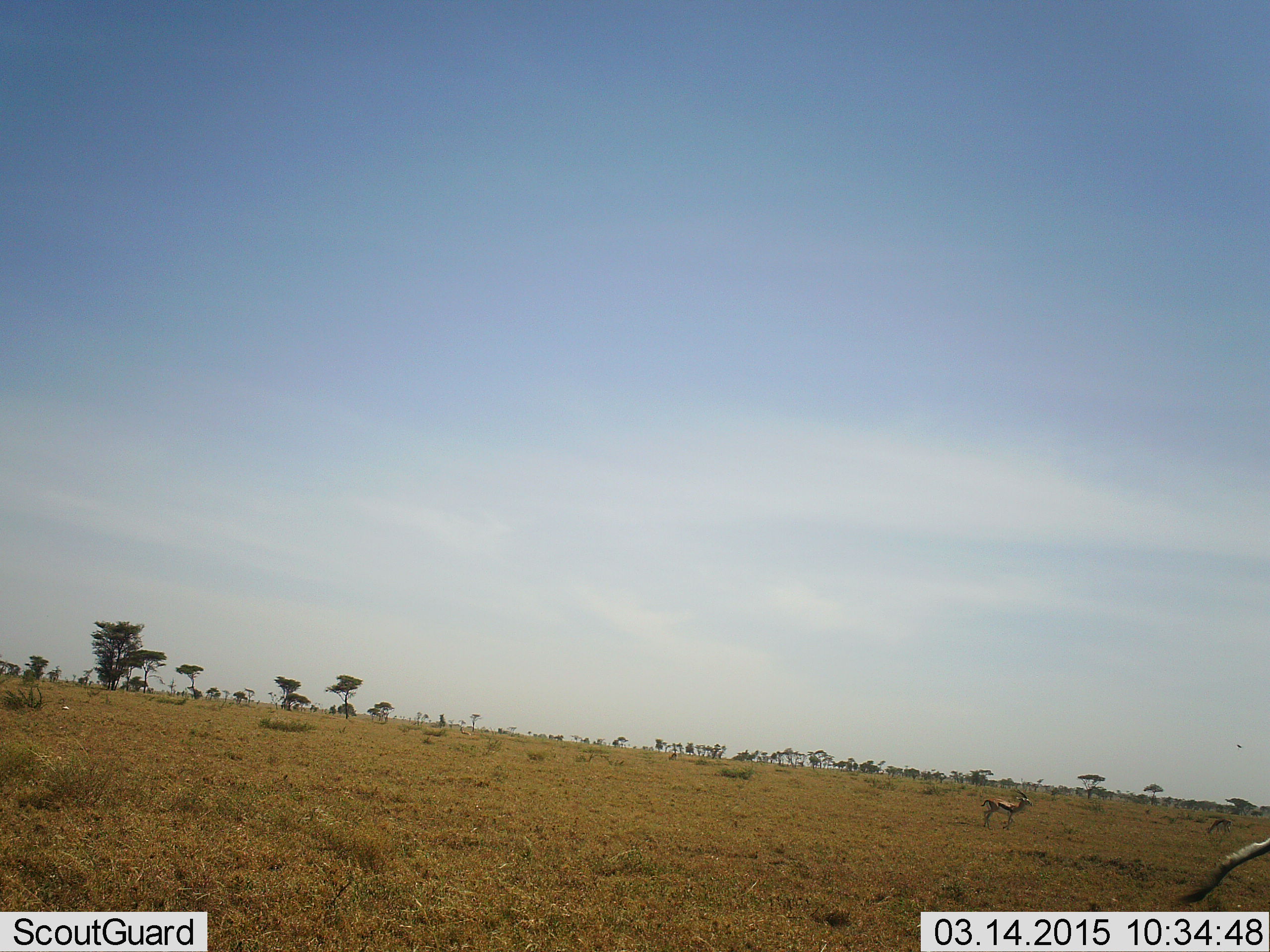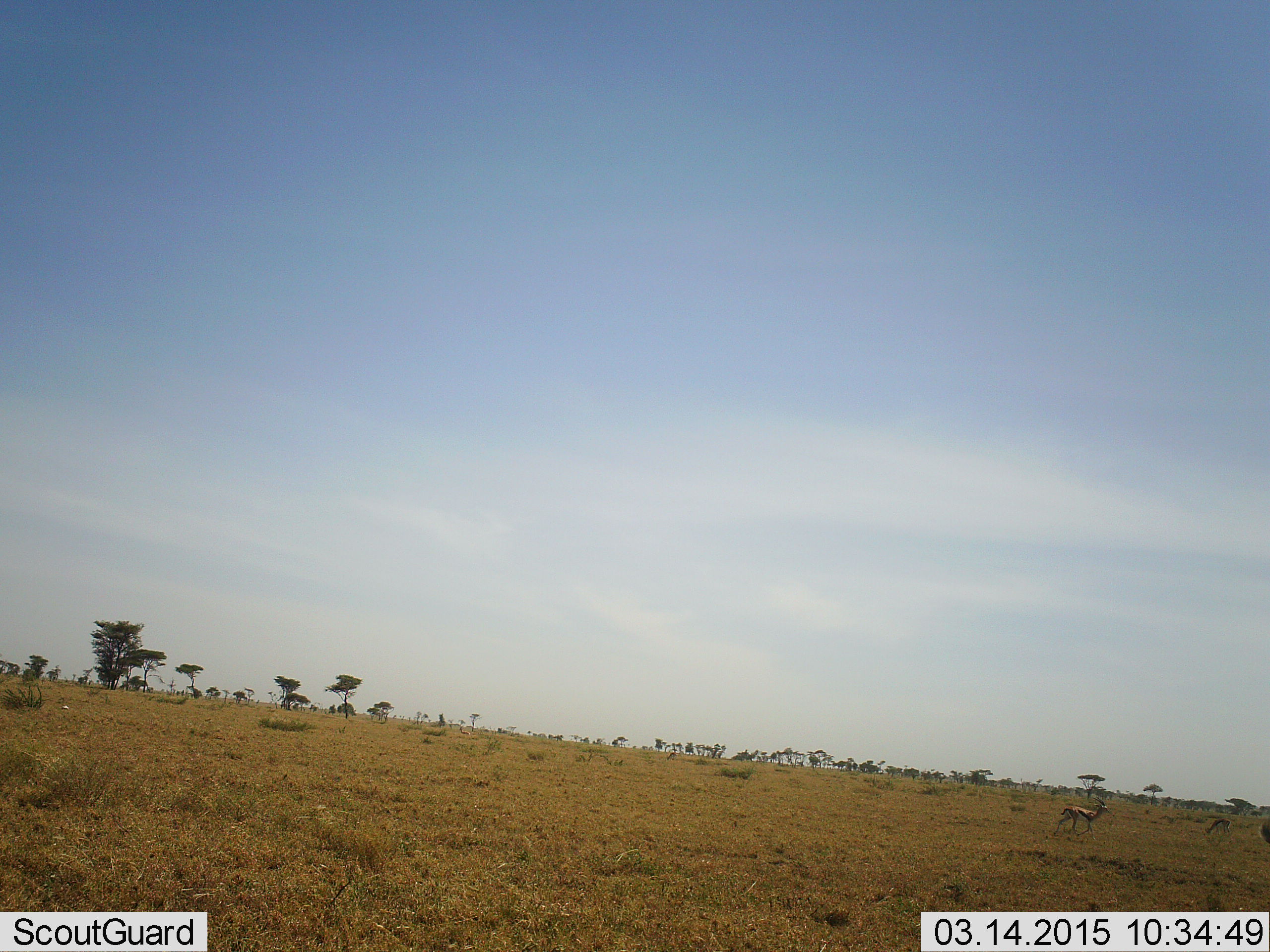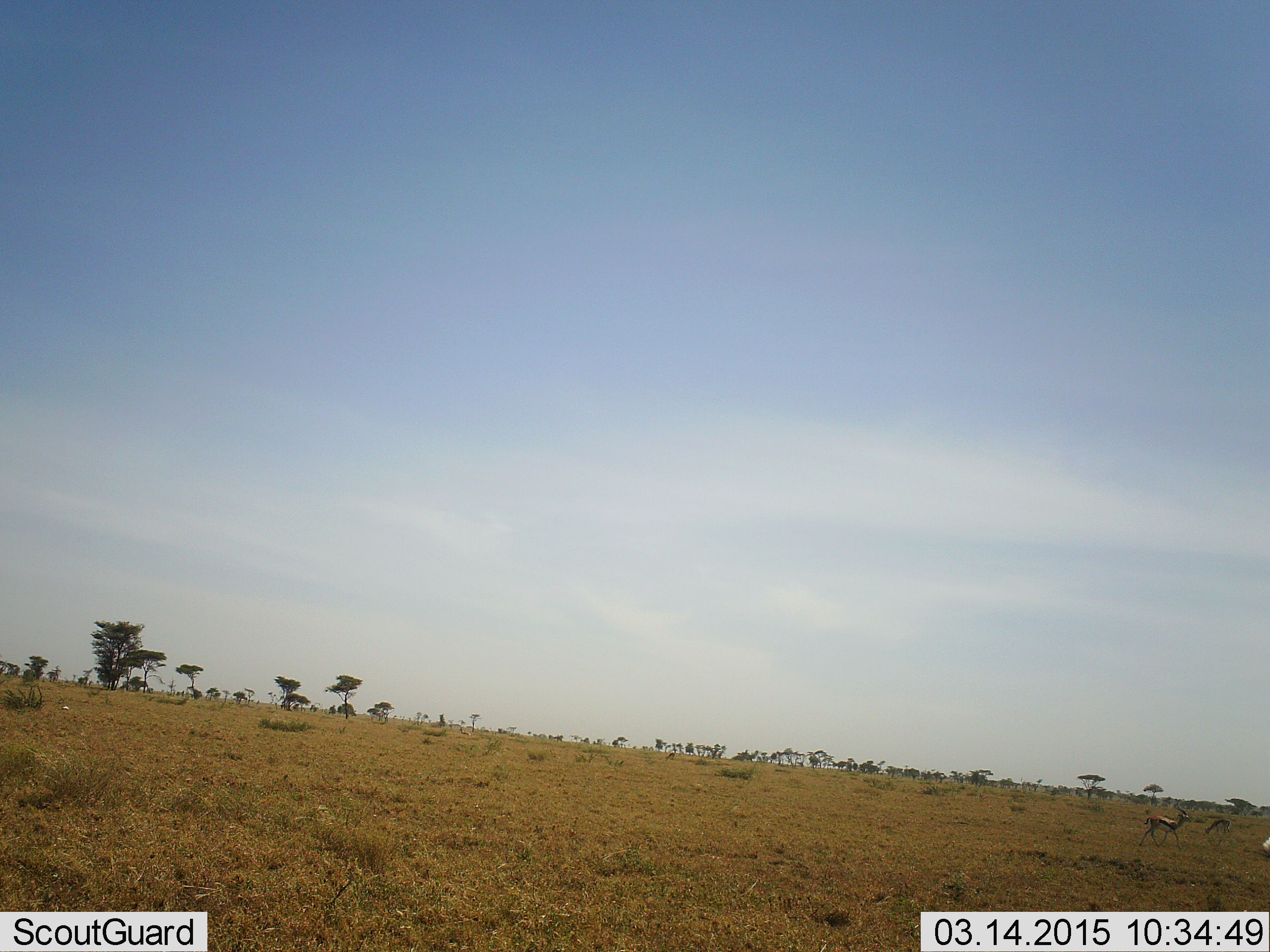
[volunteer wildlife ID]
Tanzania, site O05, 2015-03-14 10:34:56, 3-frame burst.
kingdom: Animalia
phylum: Chordata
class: Mammalia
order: Artiodactyla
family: Bovidae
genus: Eudorcas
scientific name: Eudorcas thomsonii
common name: thomson's gazelle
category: gazellethomsons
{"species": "gazellethomsons (thomson's gazelle) (Eudorcas thomsonii)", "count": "2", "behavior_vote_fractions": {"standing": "23%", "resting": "0%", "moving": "92%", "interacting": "0%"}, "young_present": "0%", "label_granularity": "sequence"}